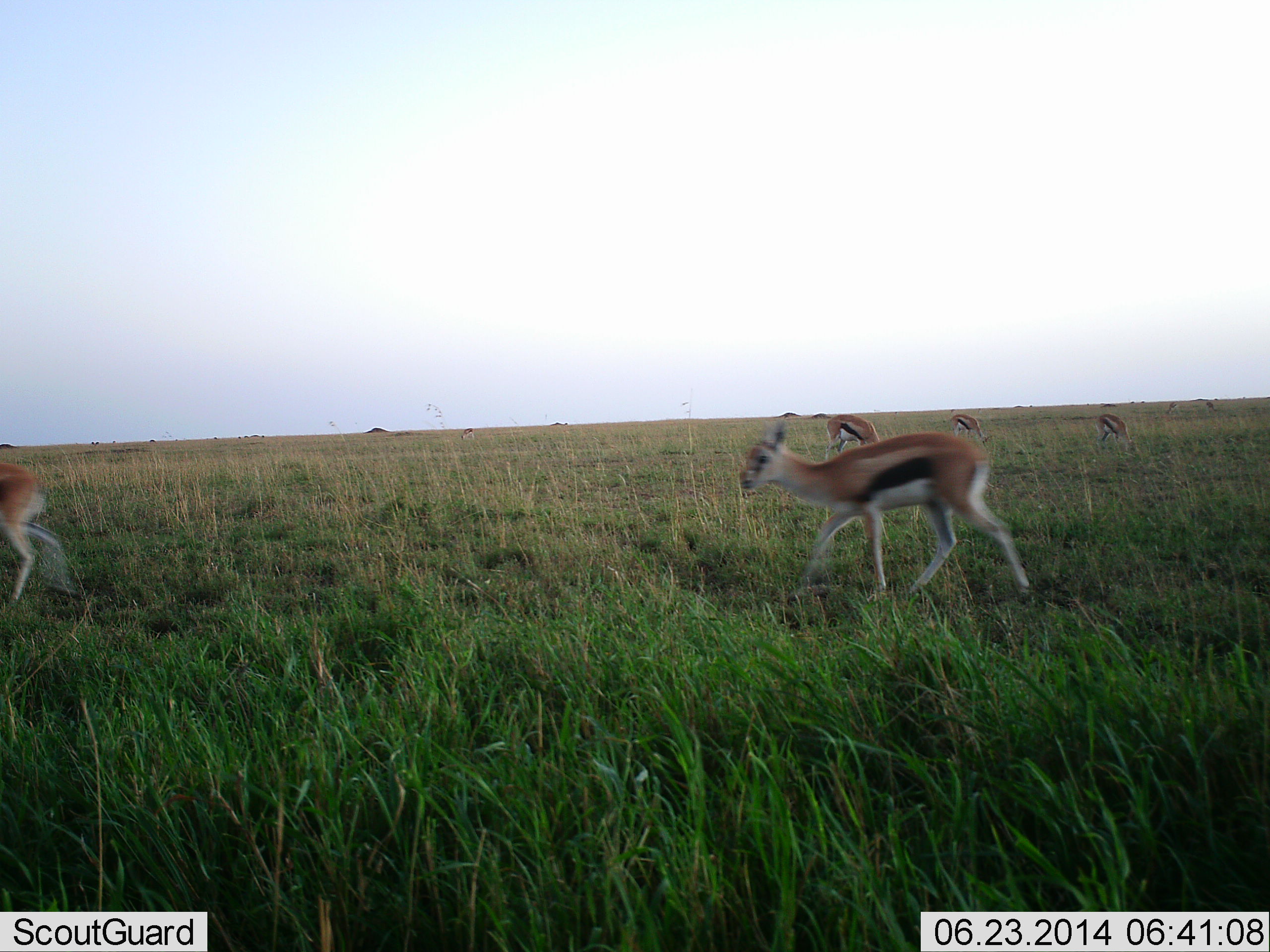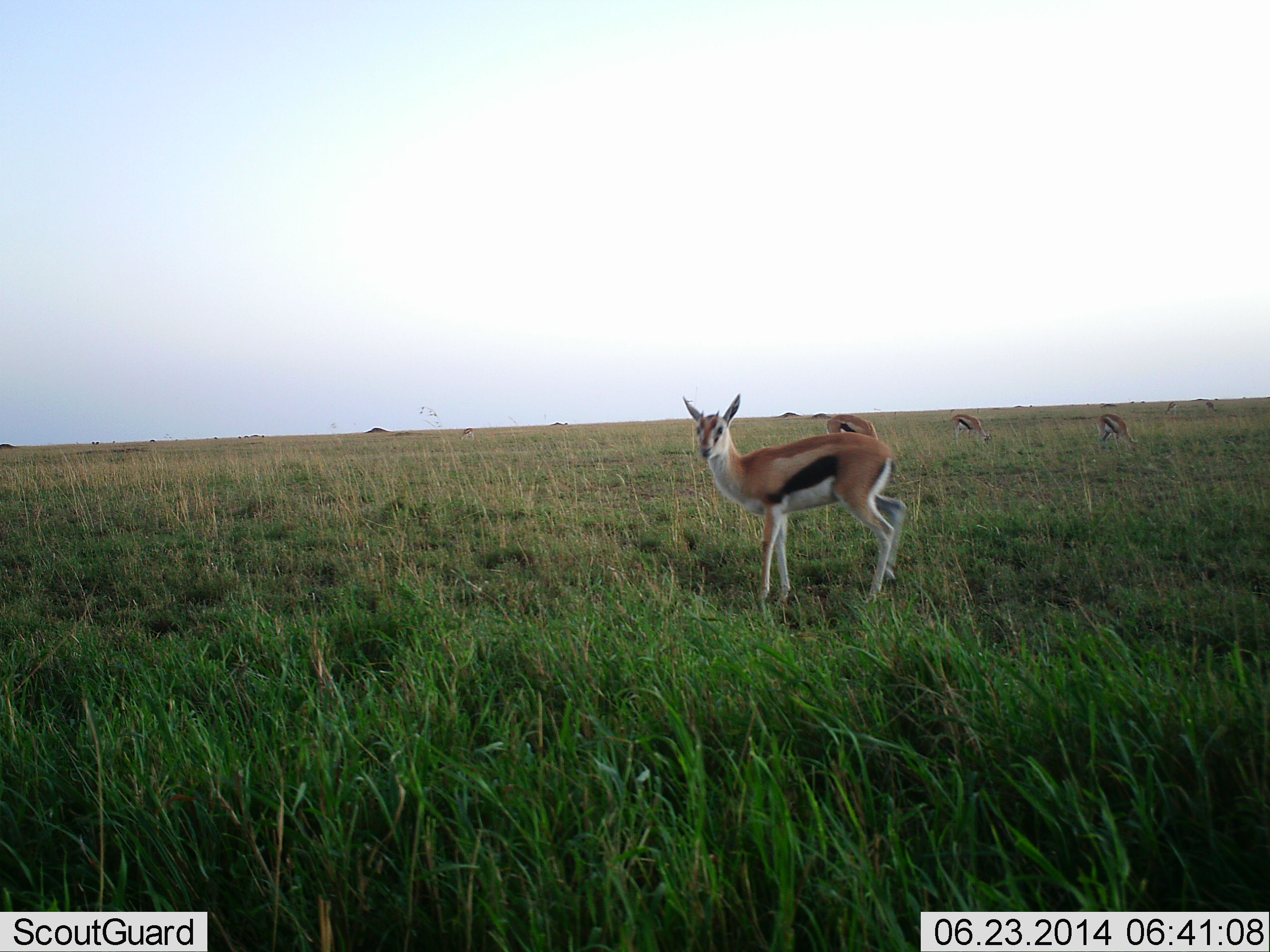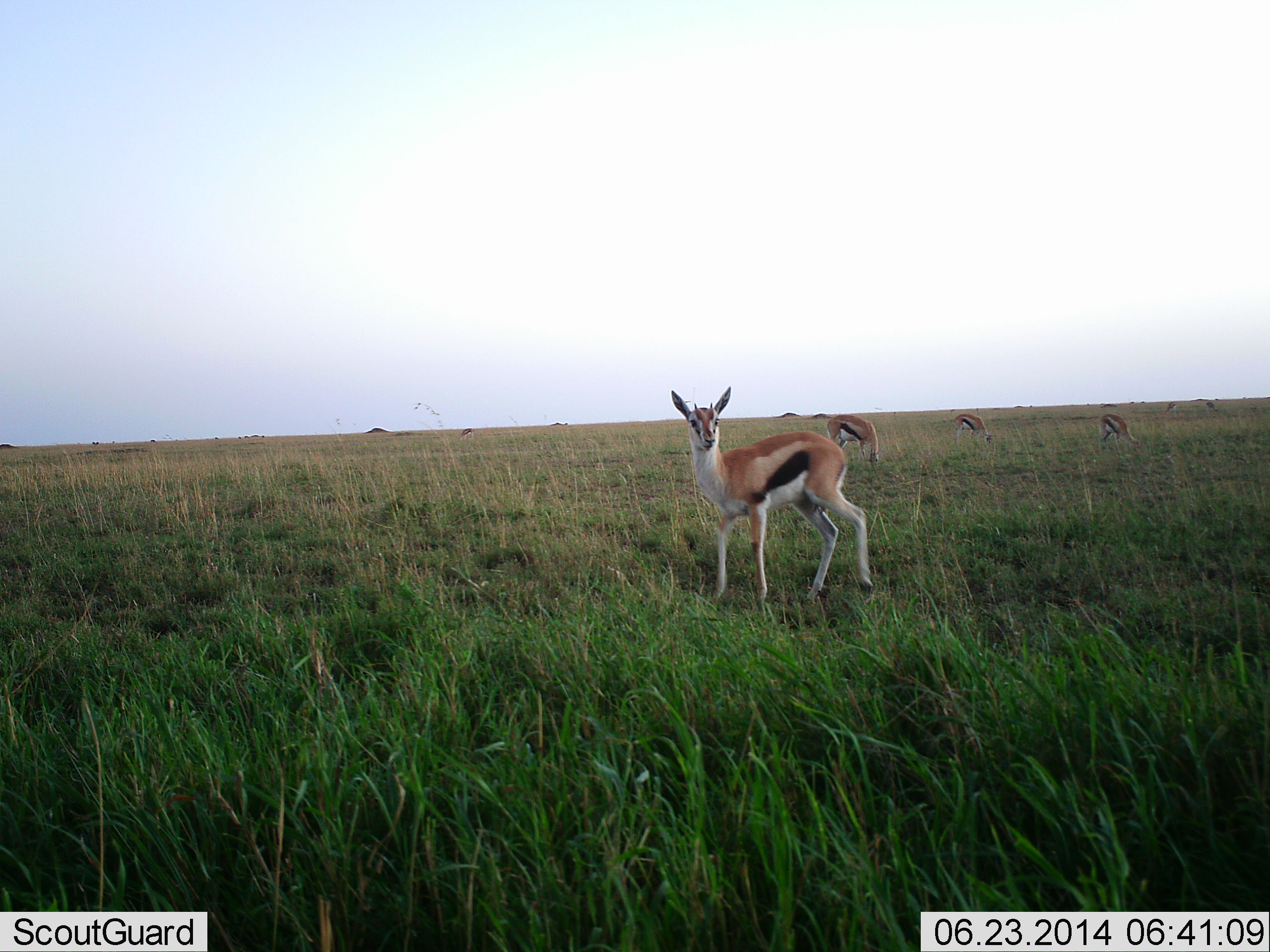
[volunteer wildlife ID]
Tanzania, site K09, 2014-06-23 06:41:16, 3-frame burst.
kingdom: Animalia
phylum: Chordata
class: Mammalia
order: Artiodactyla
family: Bovidae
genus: Eudorcas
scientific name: Eudorcas thomsonii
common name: thomson's gazelle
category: gazellethomsons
Gazellethomsons (thomson's gazelle) (Eudorcas thomsonii), count 5. Behavior (volunteer vote fractions): standing 30%, resting 10%, moving 80%, interacting 0%. Young present (vote fraction): 20%. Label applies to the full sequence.